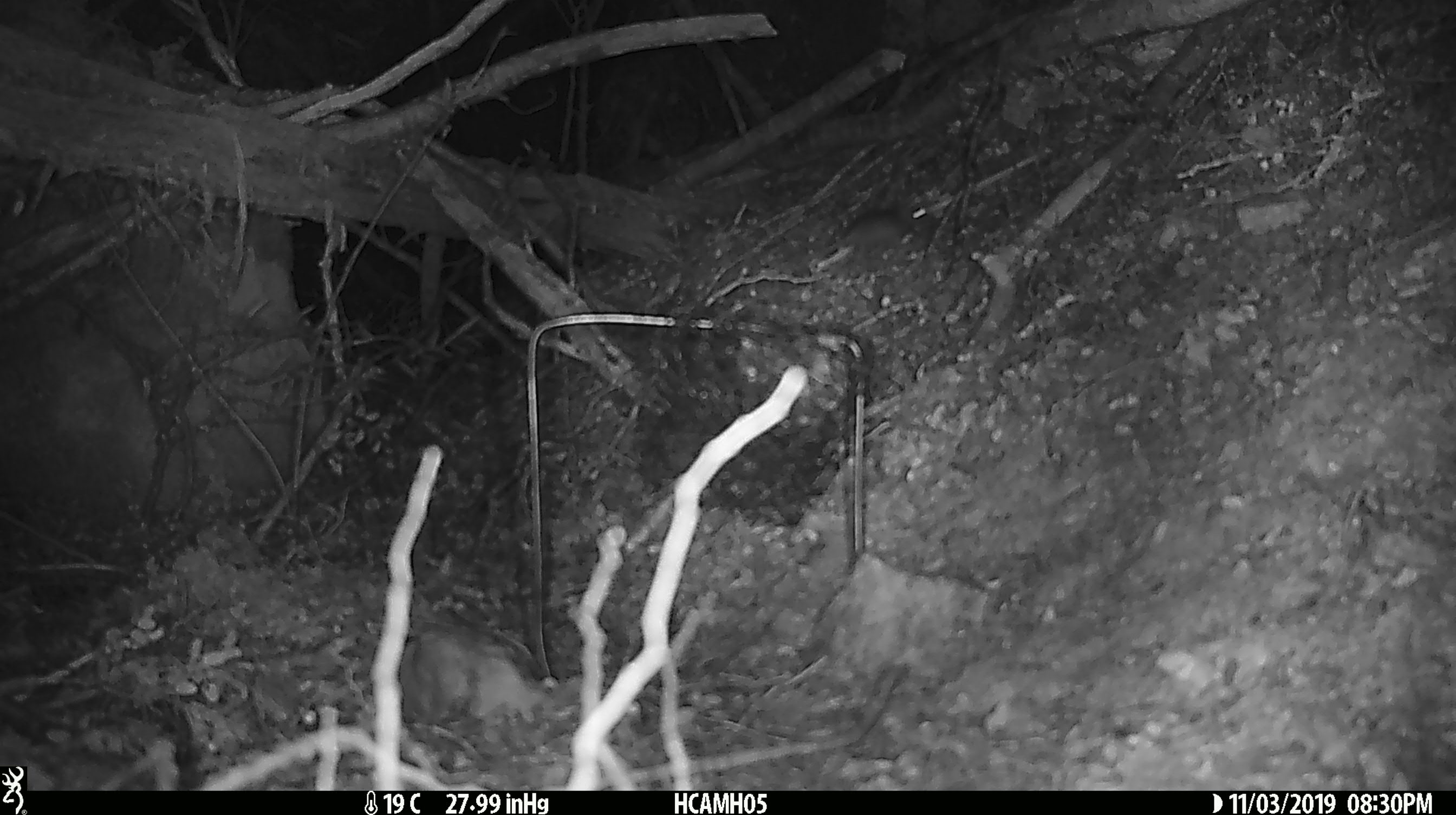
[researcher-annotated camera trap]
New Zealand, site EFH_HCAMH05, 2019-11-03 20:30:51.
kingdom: Animalia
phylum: Chordata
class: Mammalia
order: Rodentia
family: Muridae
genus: Mus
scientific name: Mus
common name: mouse